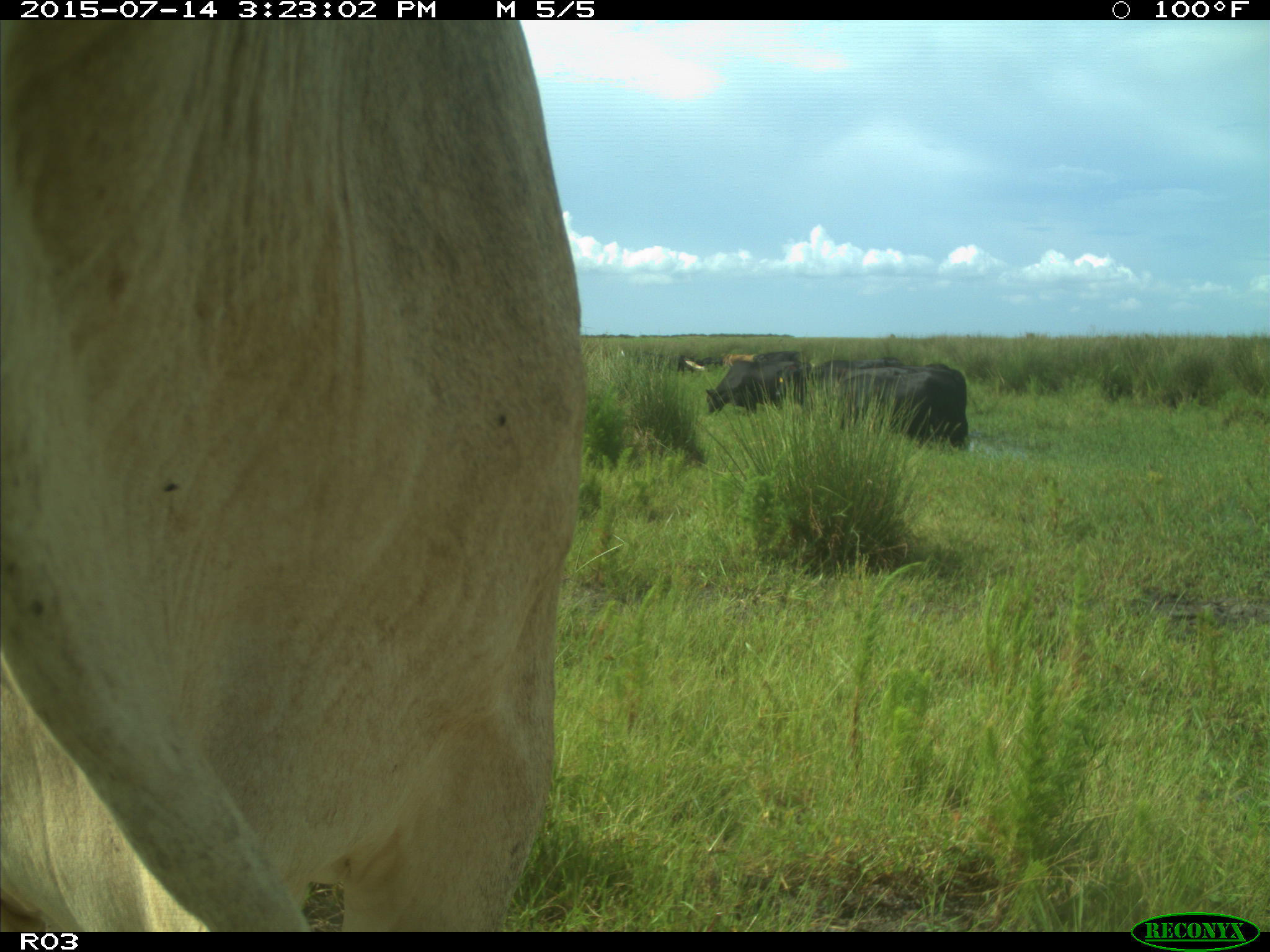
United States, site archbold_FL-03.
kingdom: Animalia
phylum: Chordata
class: Mammalia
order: Artiodactyla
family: Bovidae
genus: Bos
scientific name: Bos taurus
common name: domestic cow